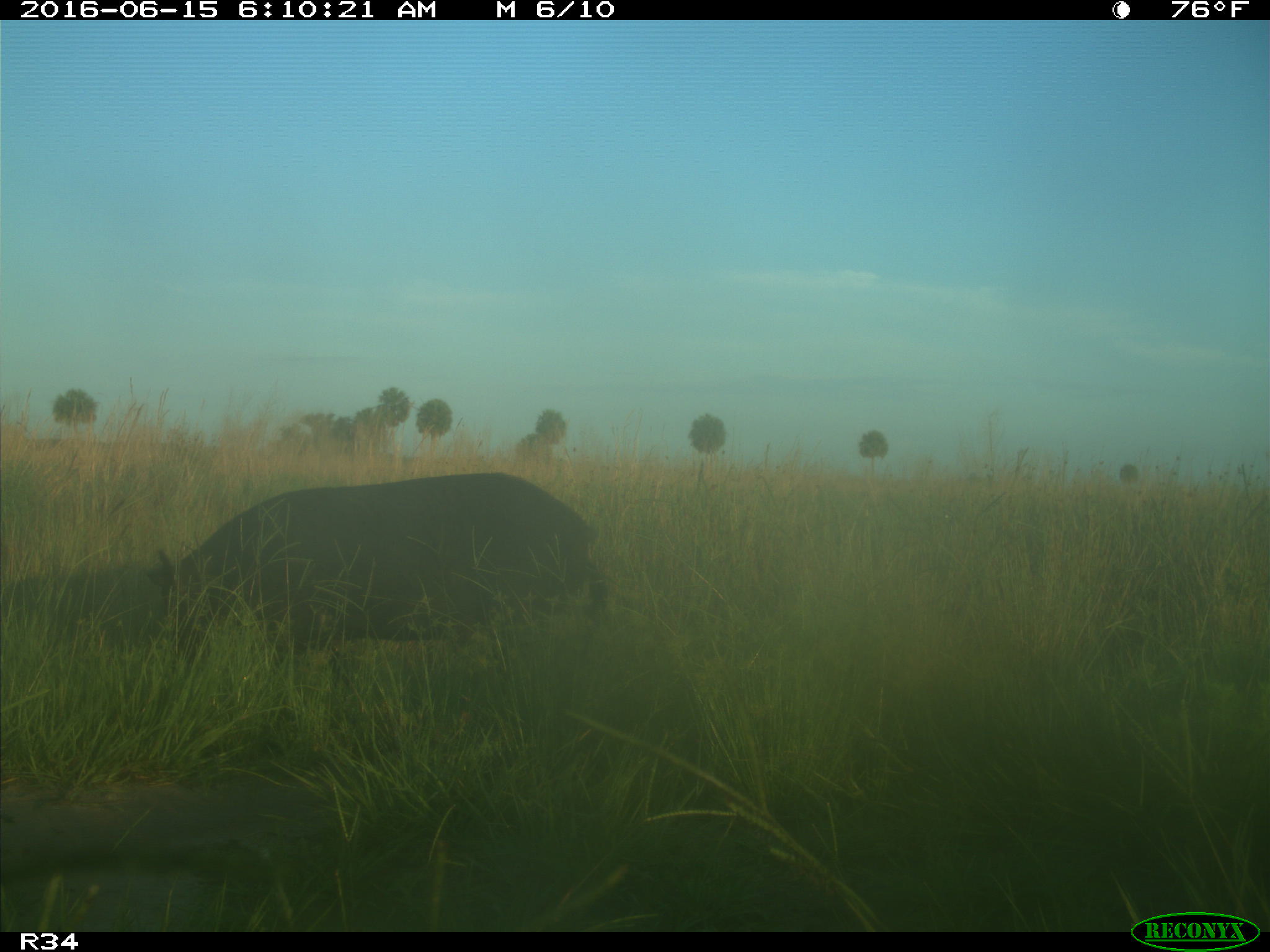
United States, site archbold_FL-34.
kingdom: Animalia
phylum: Chordata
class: Mammalia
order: Artiodactyla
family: Suidae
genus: Sus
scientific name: Sus scrofa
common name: wild boar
Sus scrofa (wild boar).